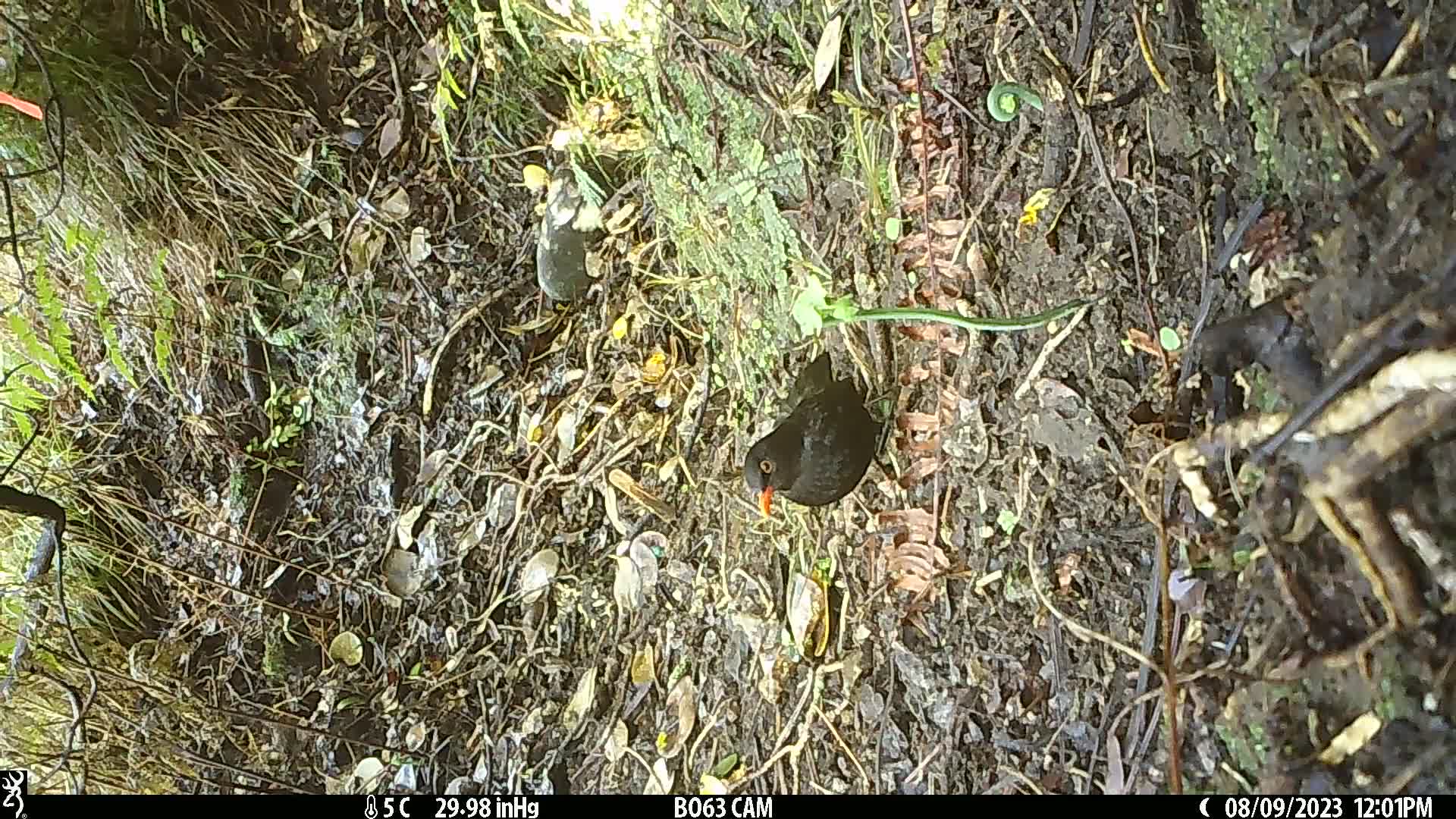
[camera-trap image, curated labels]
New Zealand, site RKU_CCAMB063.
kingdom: Animalia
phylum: Chordata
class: Aves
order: Passeriformes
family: Turdidae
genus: Turdus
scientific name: Turdus merula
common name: eurasian blackbird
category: blackbird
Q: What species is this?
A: Blackbird (eurasian blackbird) (Turdus merula).